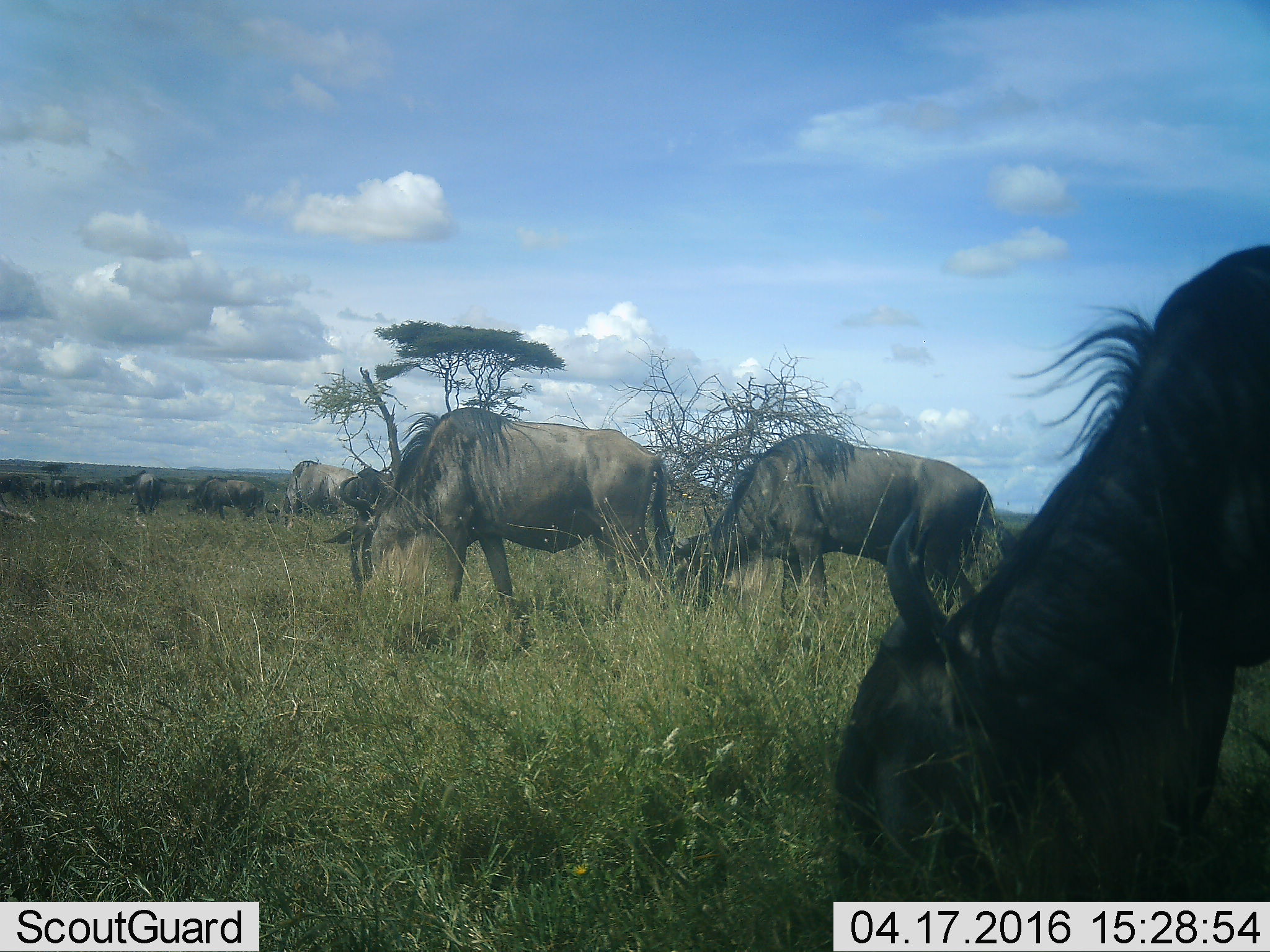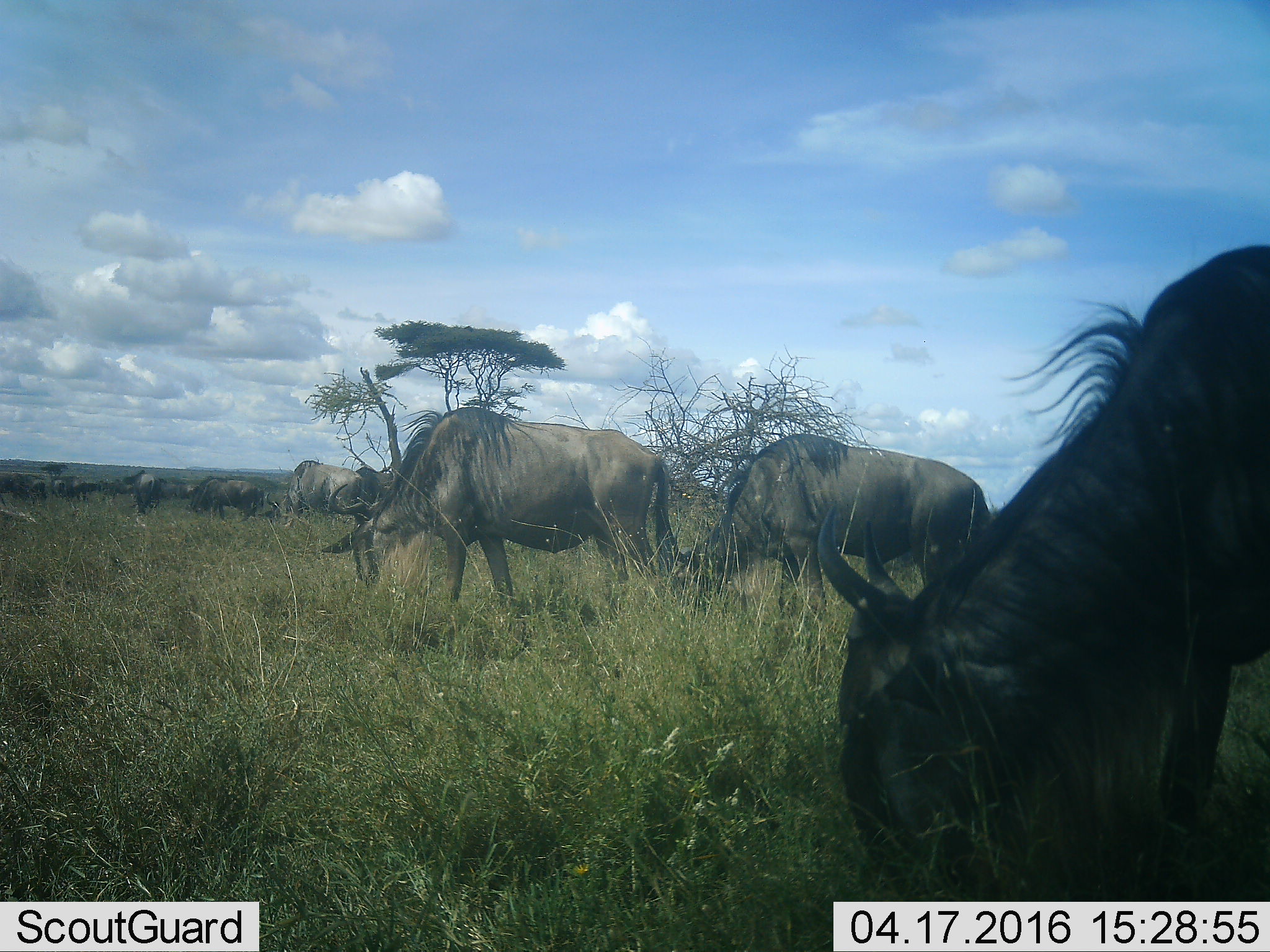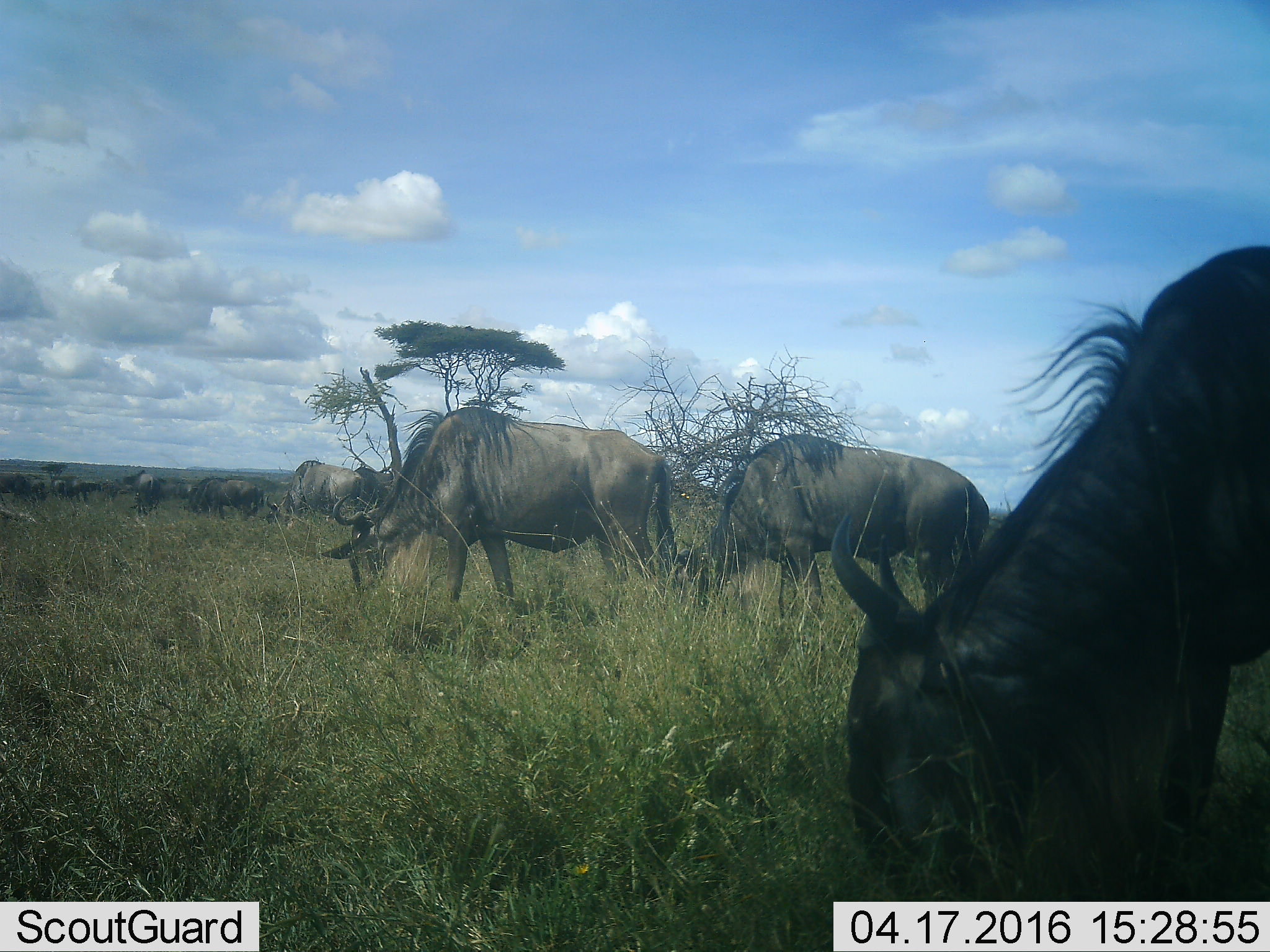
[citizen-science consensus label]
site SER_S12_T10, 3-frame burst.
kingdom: Animalia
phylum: Chordata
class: Mammalia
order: Artiodactyla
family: Bovidae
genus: Connochaetes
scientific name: Connochaetes taurinus taurinus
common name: blue wildebeest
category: wildebeestblue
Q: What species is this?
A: Wildebeestblue (blue wildebeest) (Connochaetes taurinus taurinus).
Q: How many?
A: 11-50.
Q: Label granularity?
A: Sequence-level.